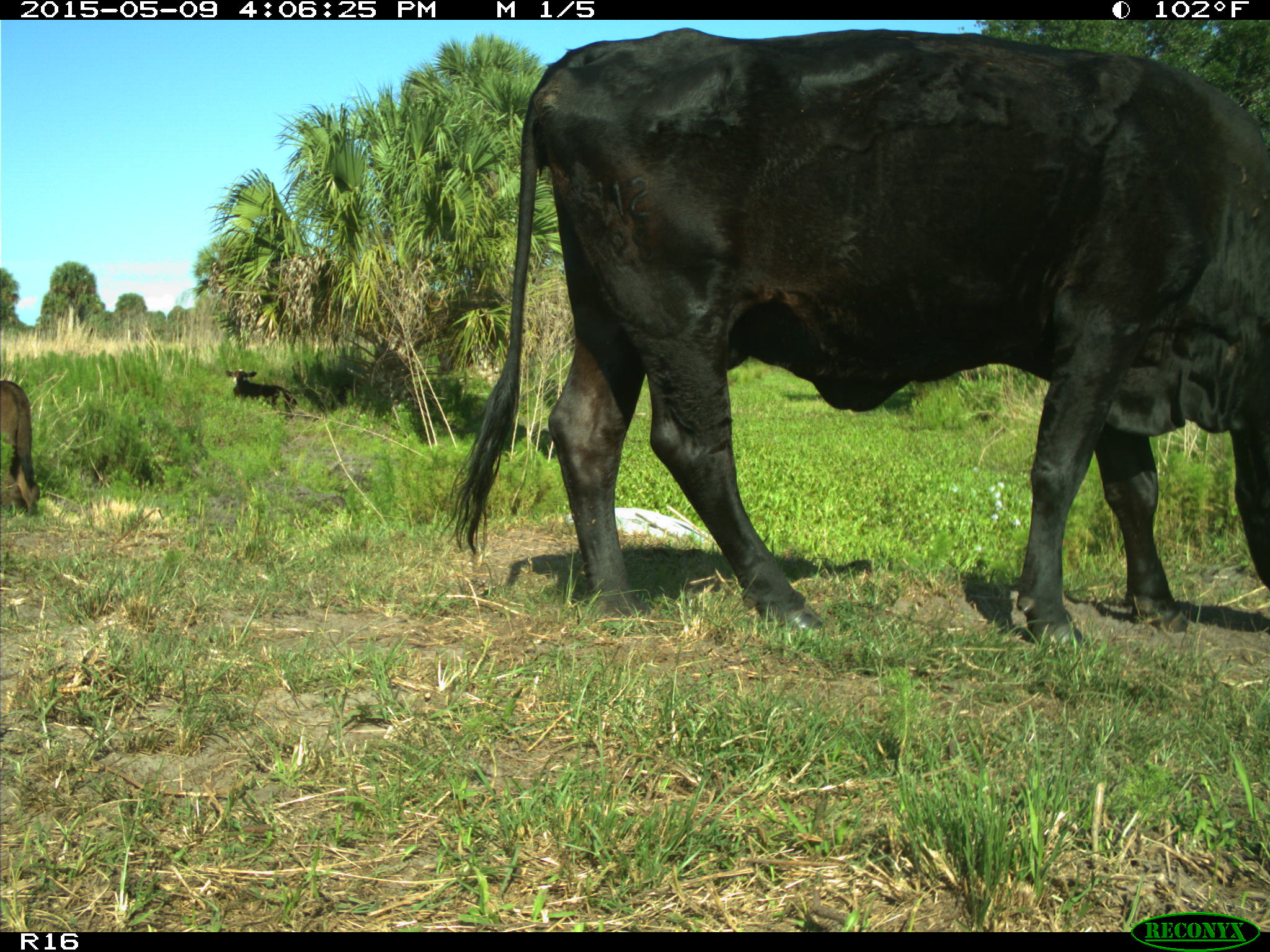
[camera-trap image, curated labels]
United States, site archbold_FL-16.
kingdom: Animalia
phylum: Chordata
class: Mammalia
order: Artiodactyla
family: Bovidae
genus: Bos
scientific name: Bos taurus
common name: domestic cow